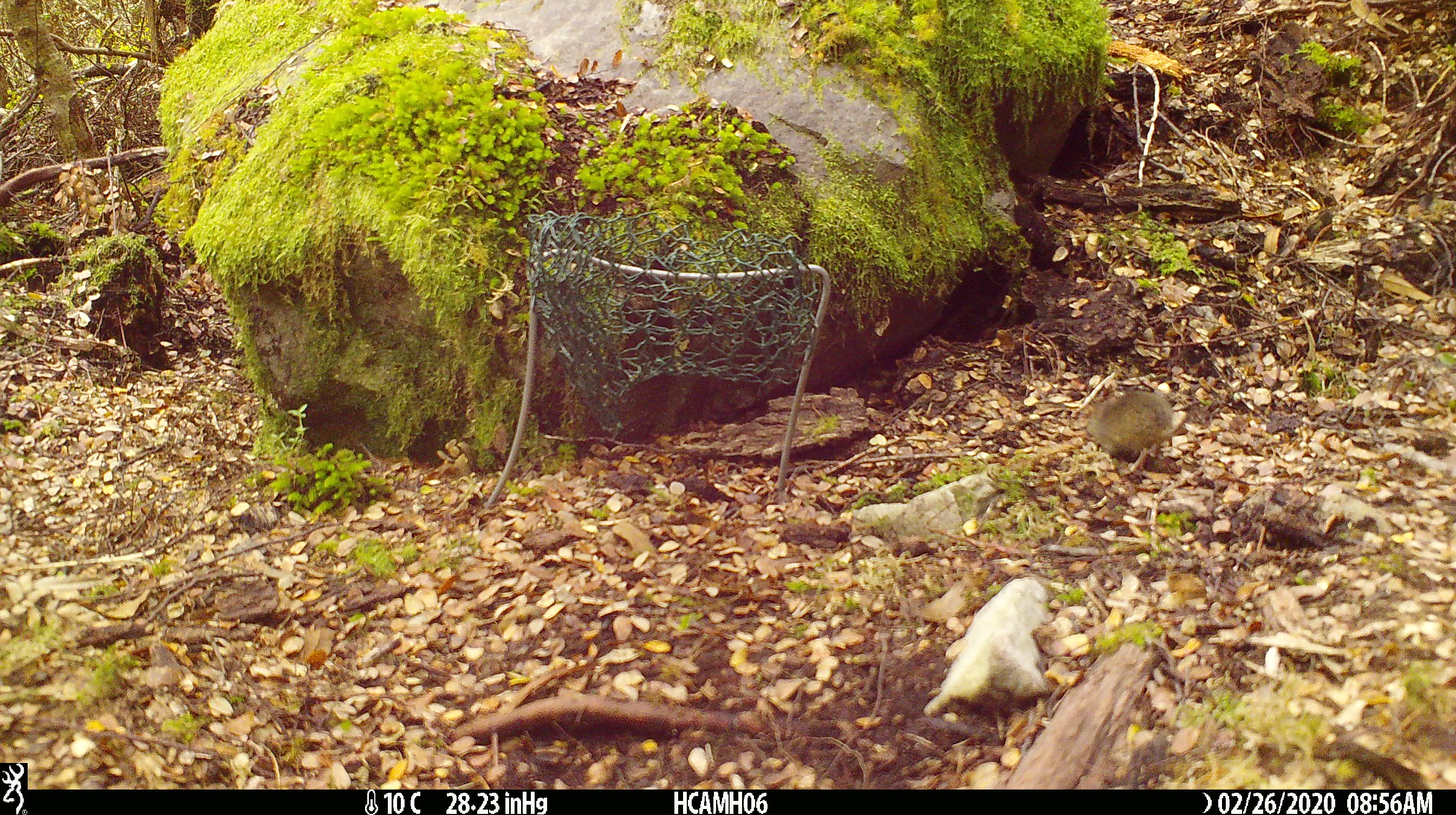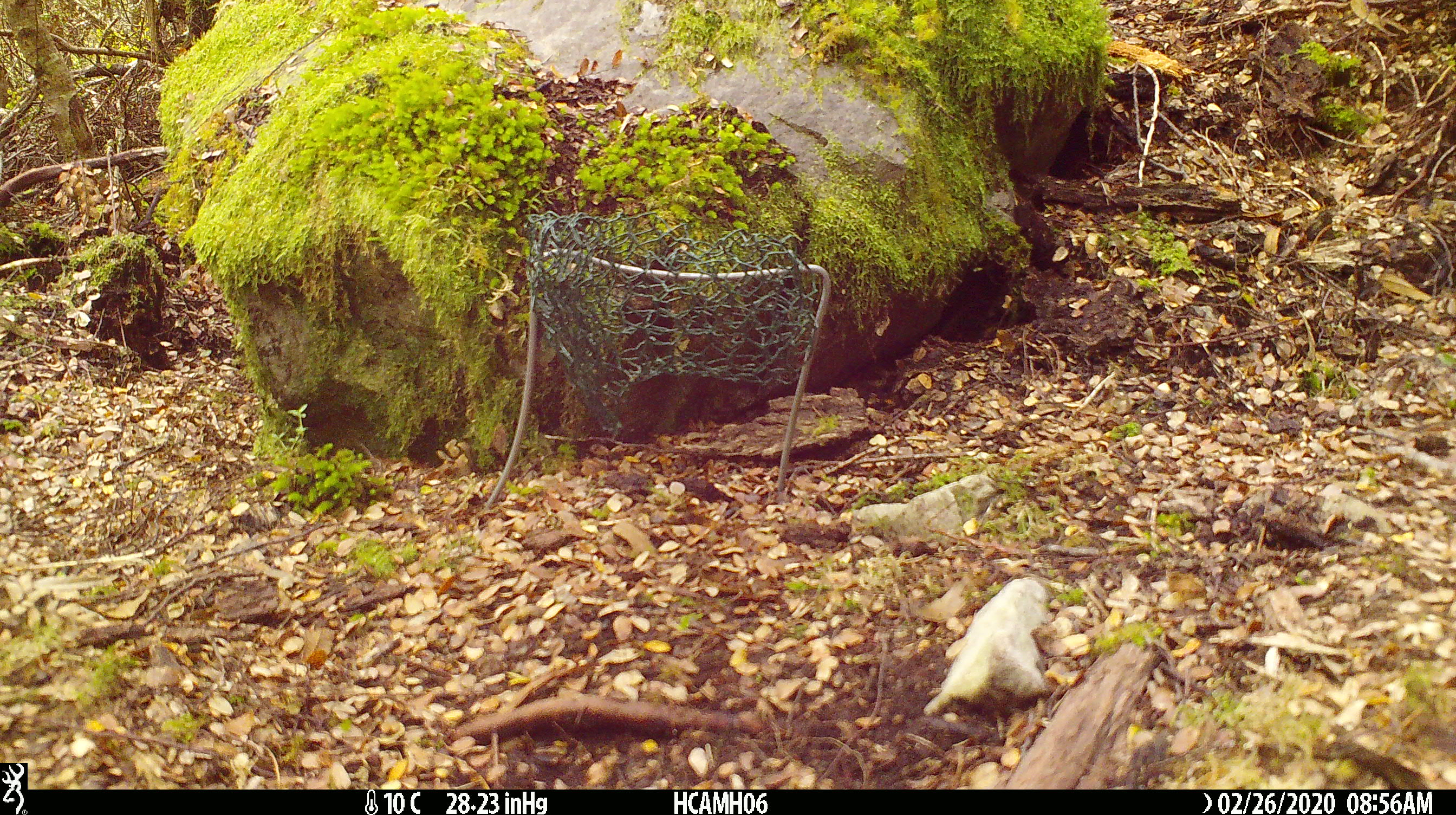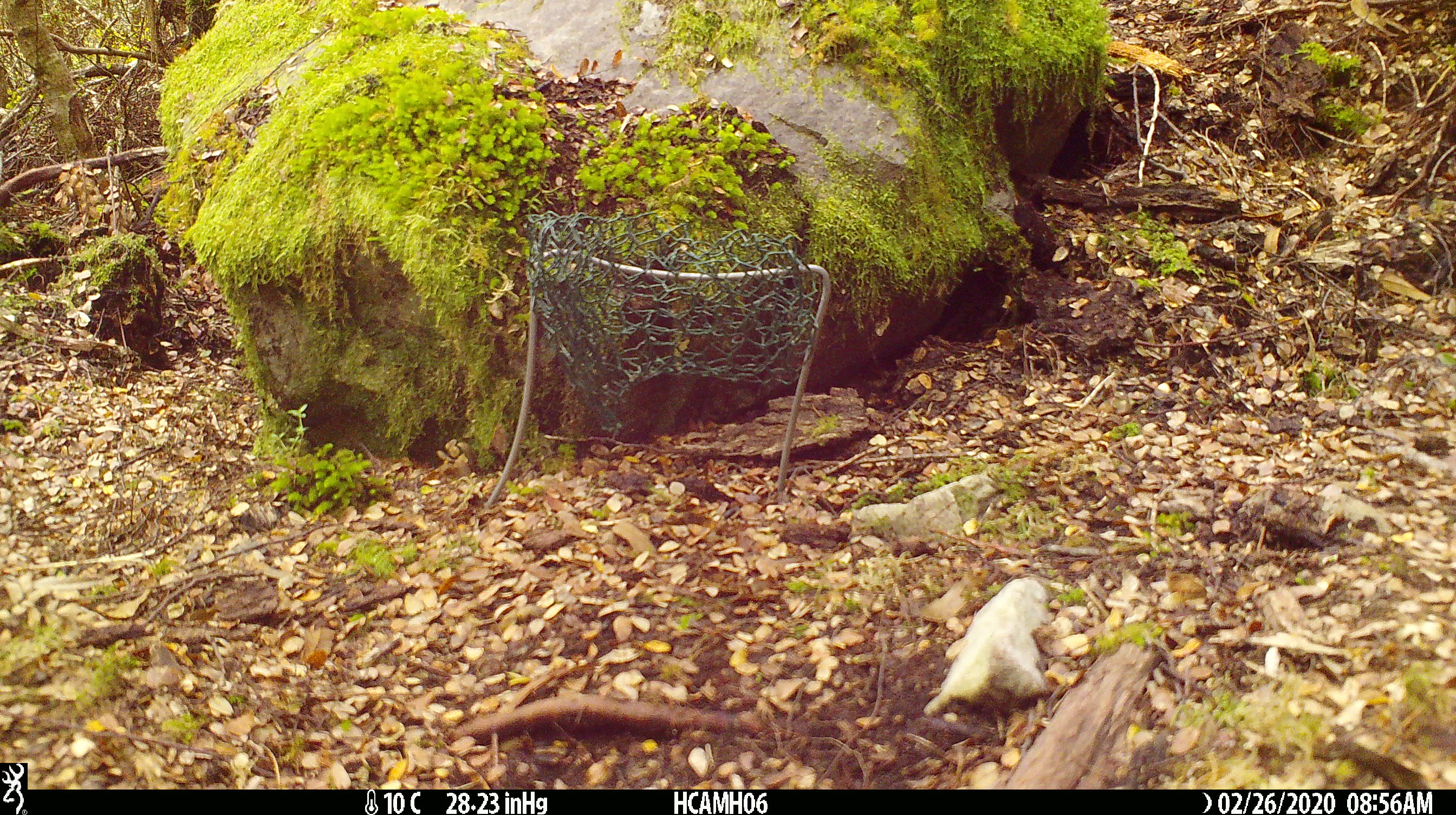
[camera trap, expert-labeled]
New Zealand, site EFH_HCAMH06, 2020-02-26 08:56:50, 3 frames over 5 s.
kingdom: Animalia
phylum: Chordata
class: Mammalia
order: Rodentia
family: Muridae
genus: Mus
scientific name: Mus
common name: mouse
Mouse (Mus).